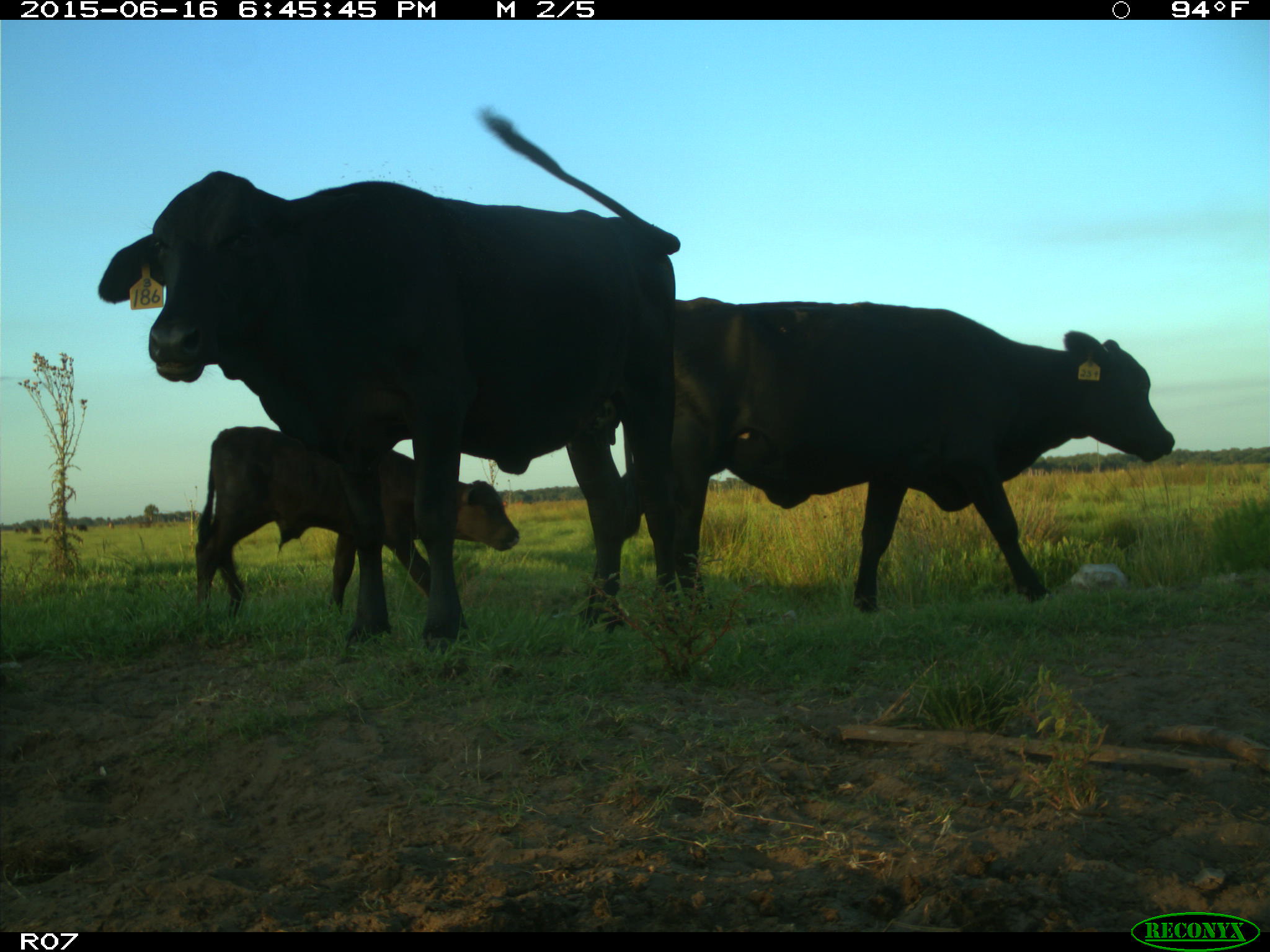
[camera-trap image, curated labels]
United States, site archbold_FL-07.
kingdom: Animalia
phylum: Chordata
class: Mammalia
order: Artiodactyla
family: Bovidae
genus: Bos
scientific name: Bos taurus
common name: domestic cow